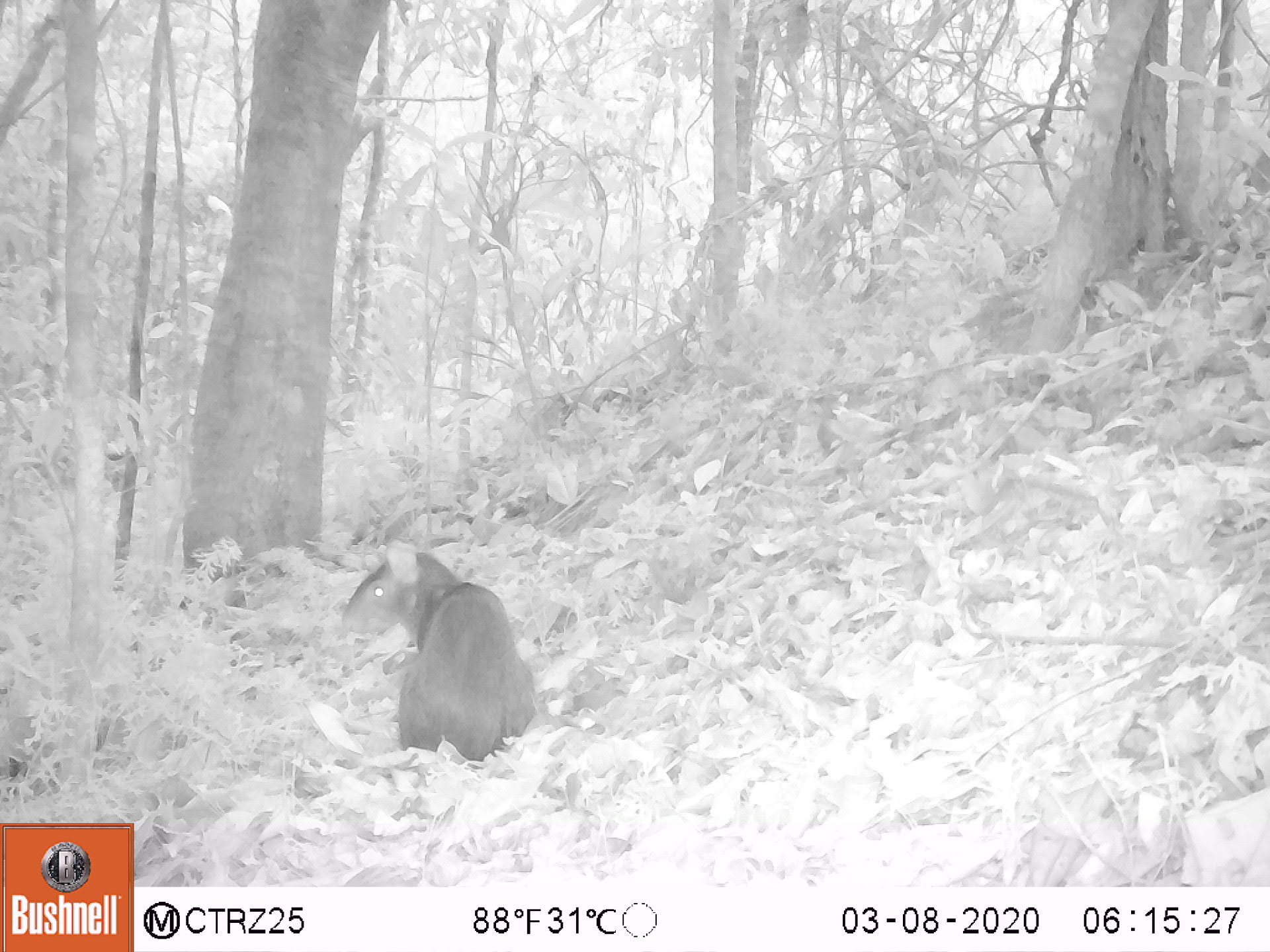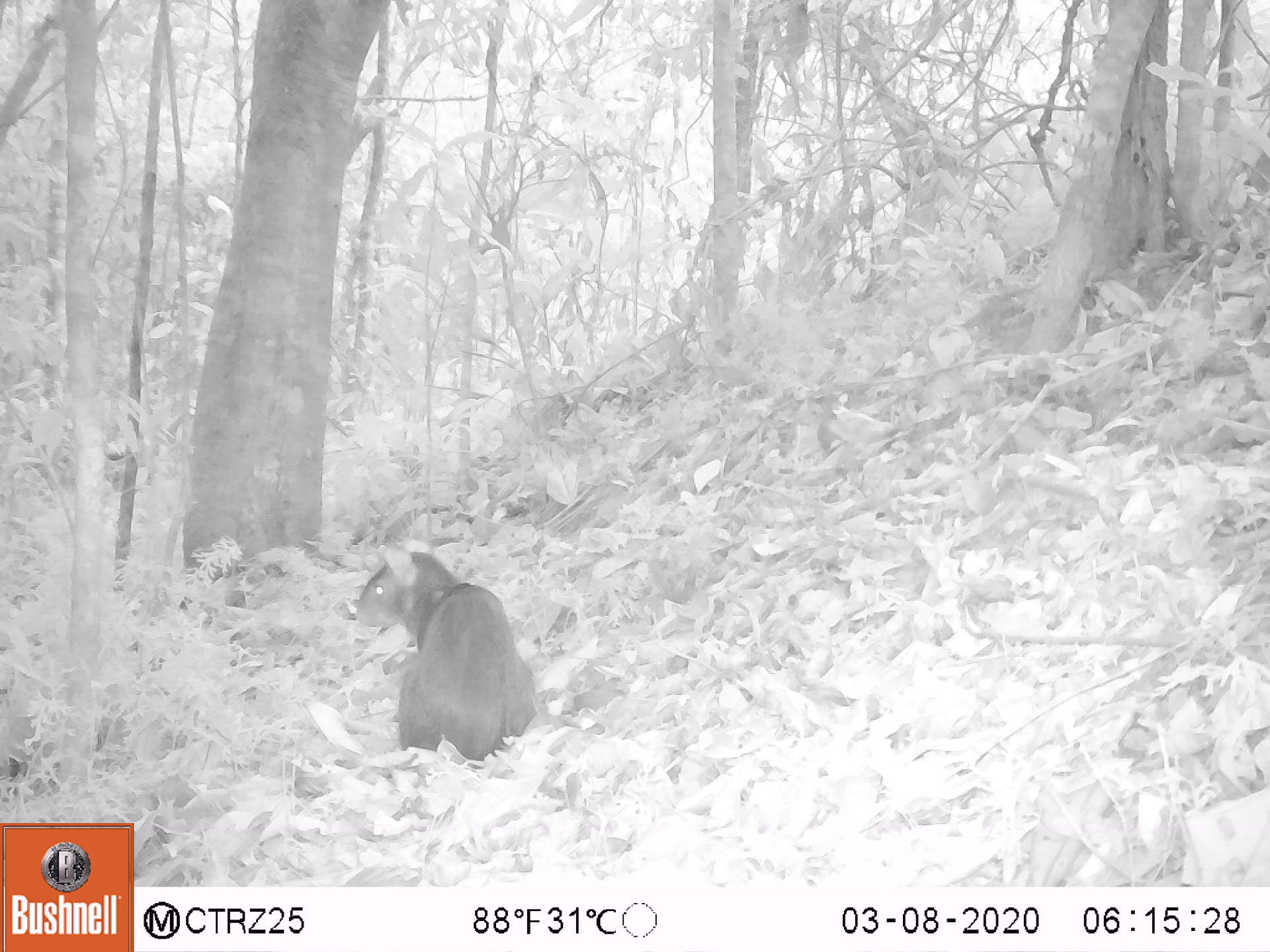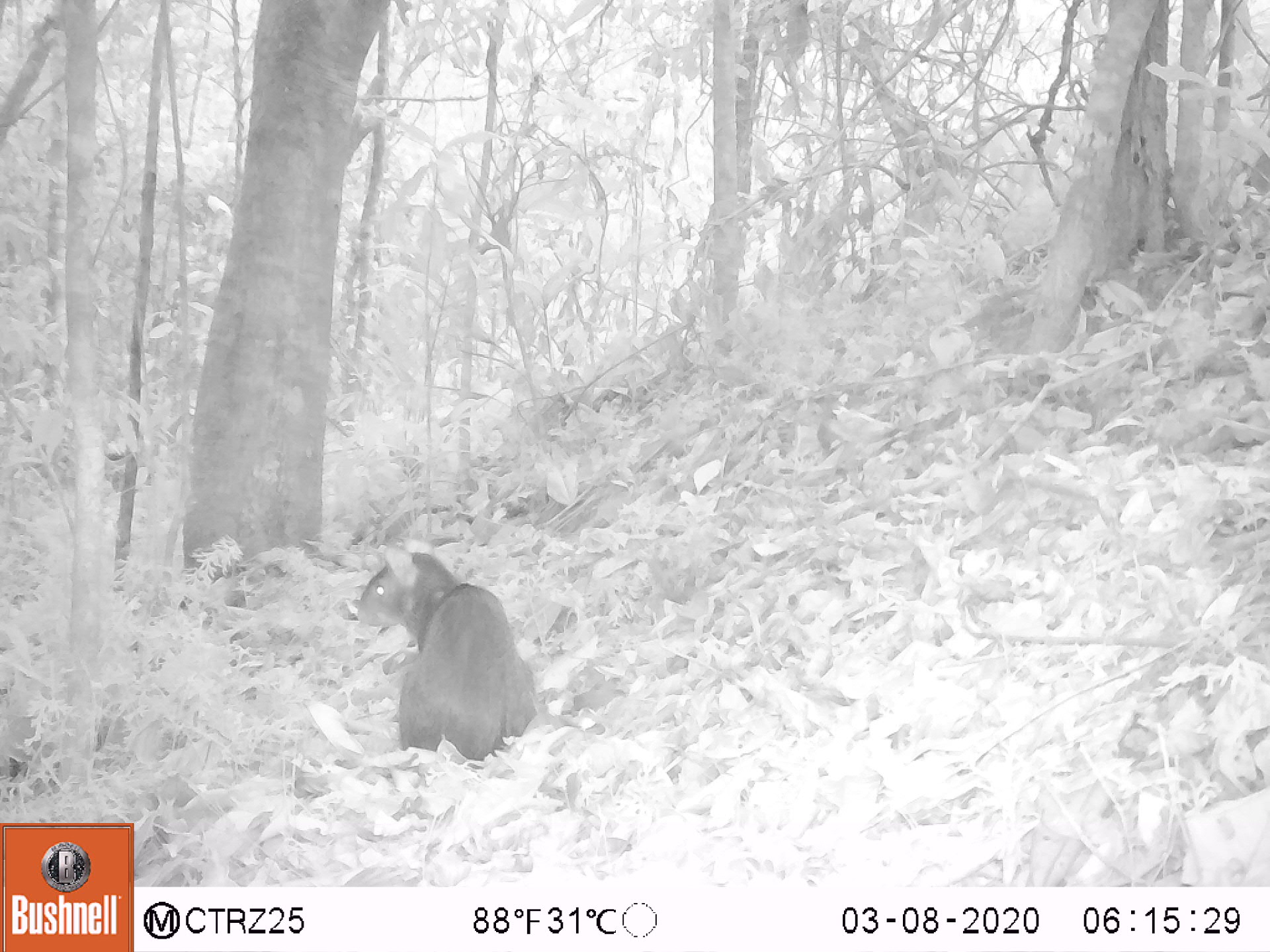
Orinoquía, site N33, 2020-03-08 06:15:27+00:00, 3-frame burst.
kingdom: Animalia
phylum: Chordata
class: Mammalia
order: Rodentia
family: Dasyproctidae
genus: Dasyprocta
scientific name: Dasyprocta fuliginosa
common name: black agouti